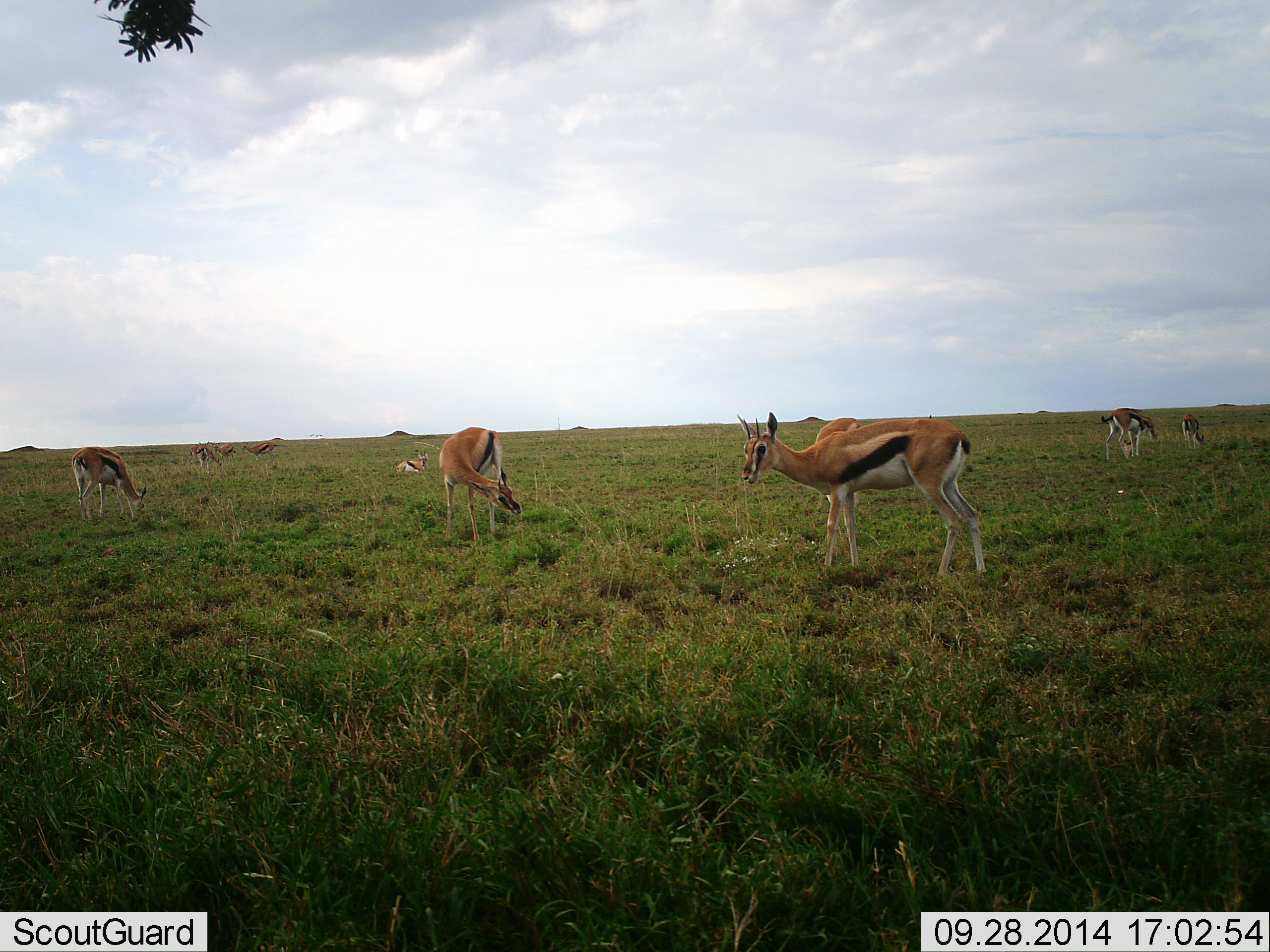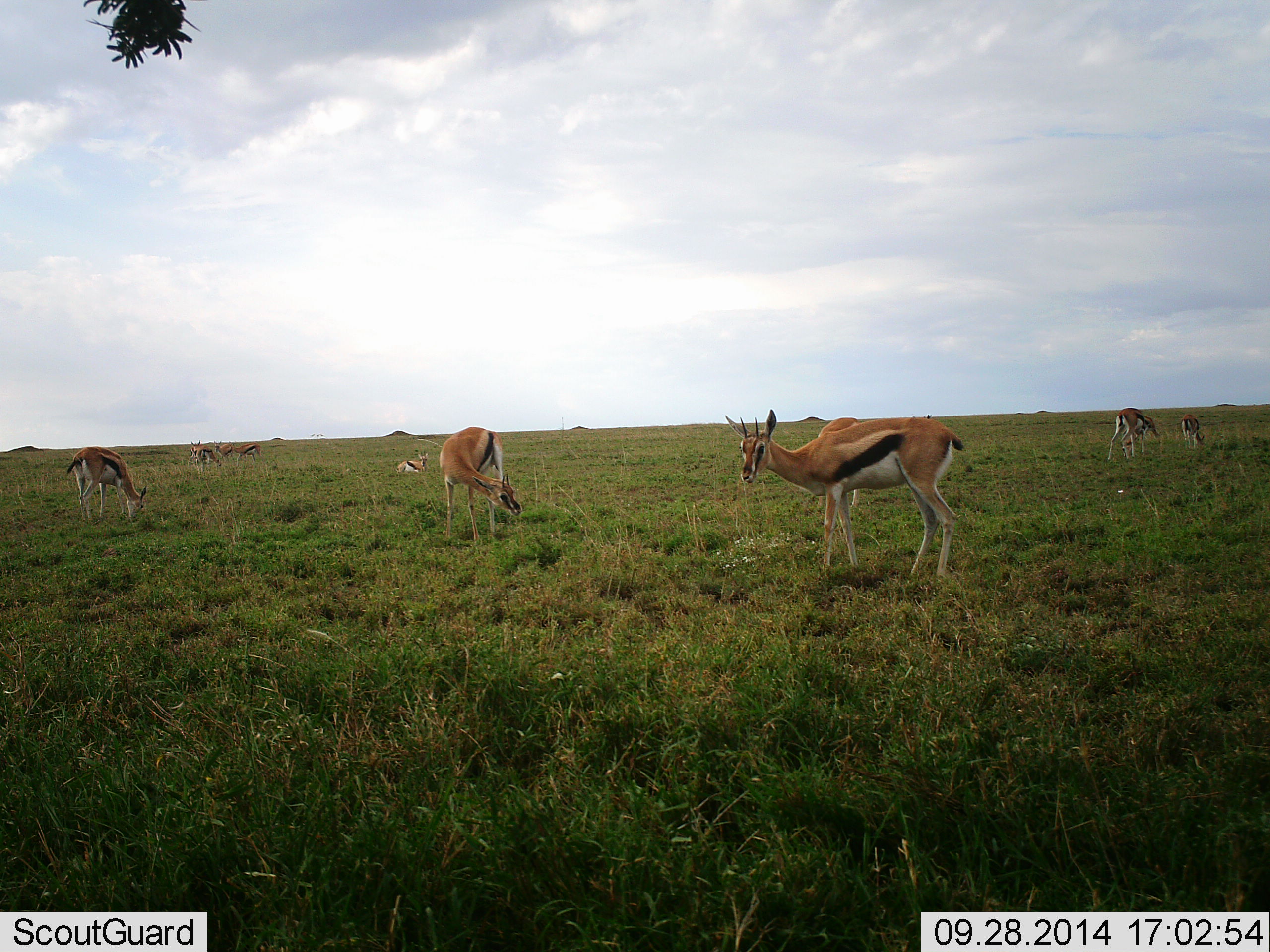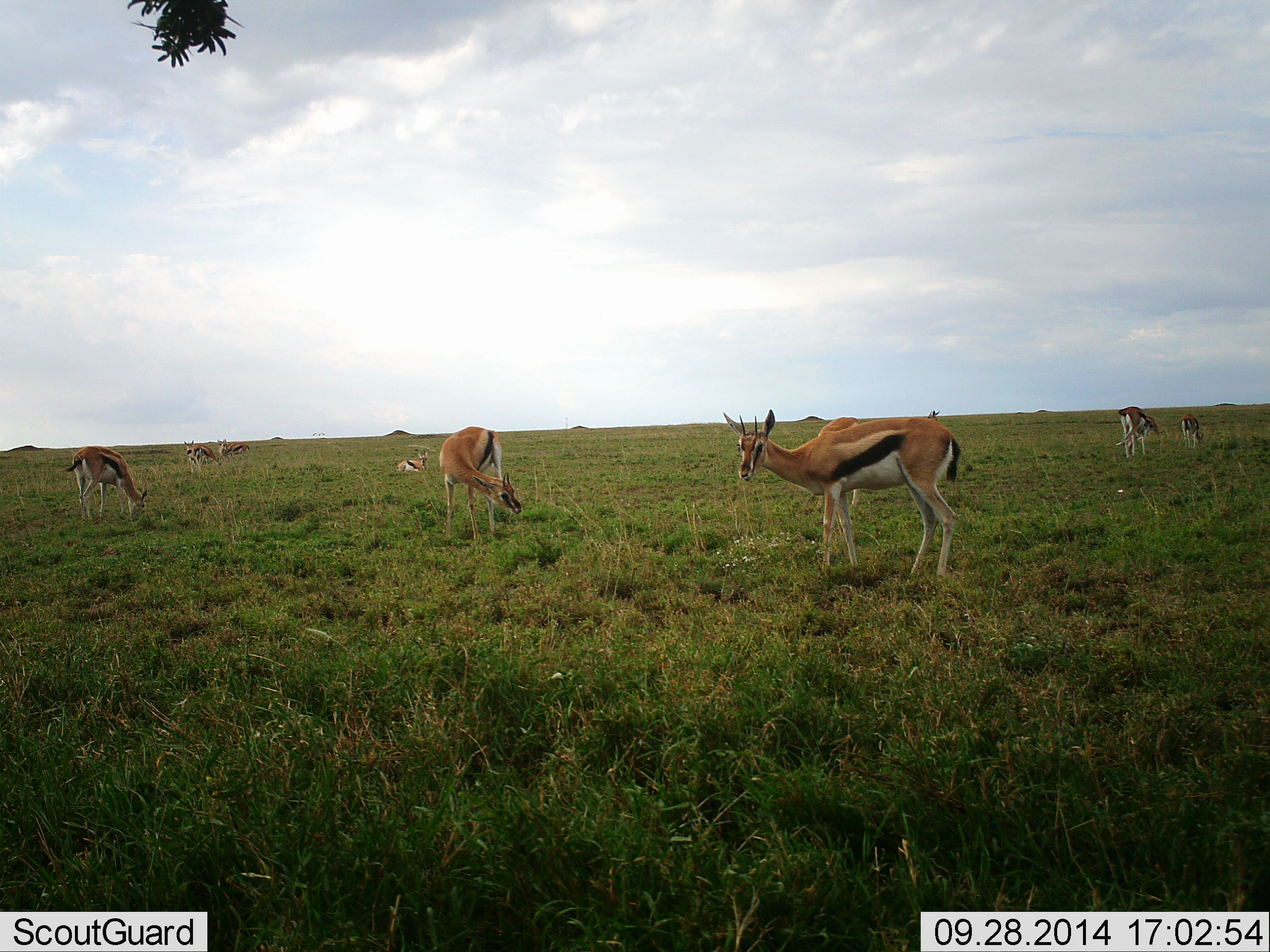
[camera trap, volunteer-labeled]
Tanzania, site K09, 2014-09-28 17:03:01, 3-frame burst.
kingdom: Animalia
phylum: Chordata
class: Mammalia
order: Artiodactyla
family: Bovidae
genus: Eudorcas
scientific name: Eudorcas thomsonii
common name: thomson's gazelle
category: gazellethomsons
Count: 11-50.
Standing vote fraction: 90%.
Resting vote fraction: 70%.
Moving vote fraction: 50%.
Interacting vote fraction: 0%.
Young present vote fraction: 0%.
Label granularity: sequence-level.